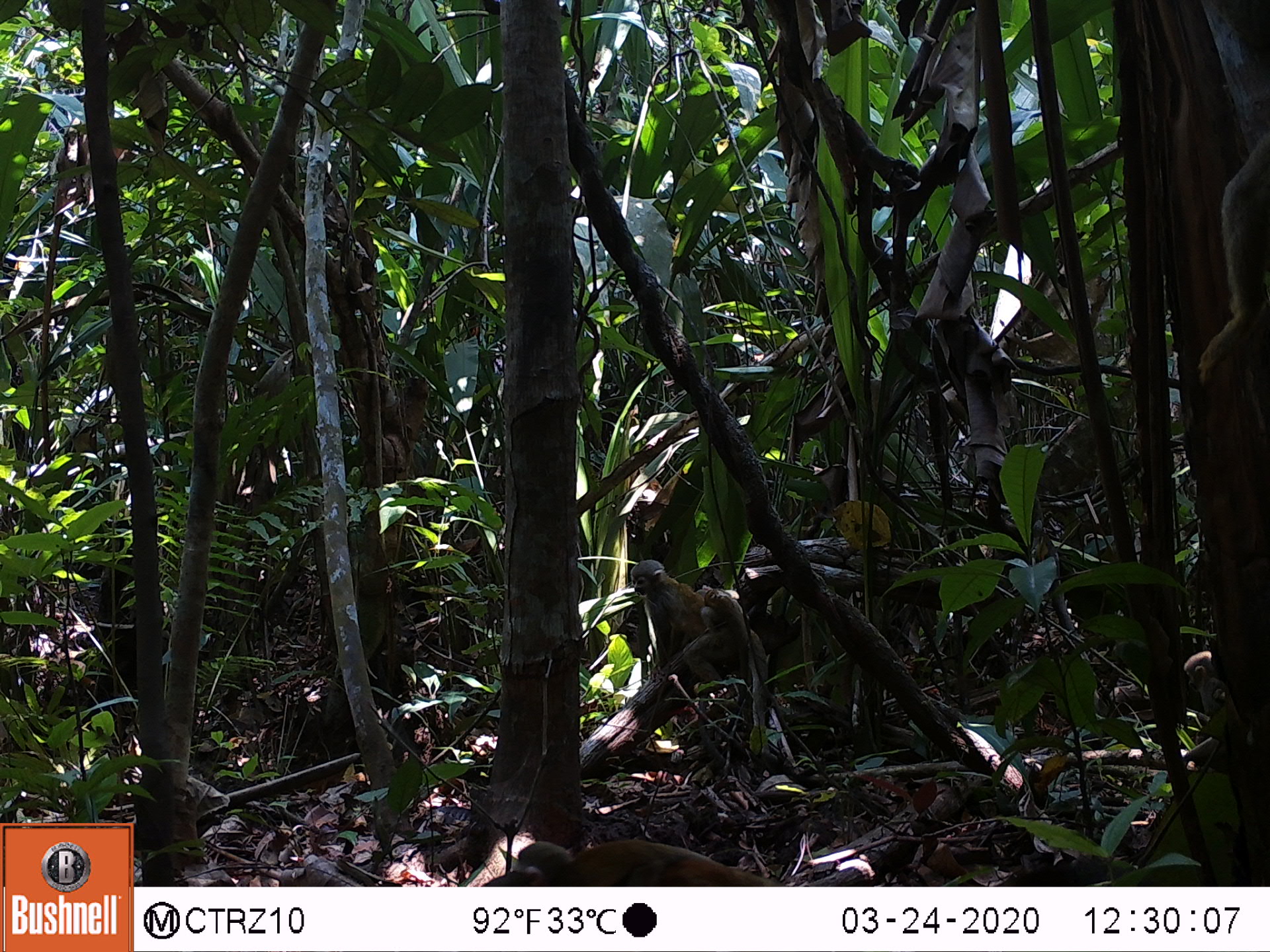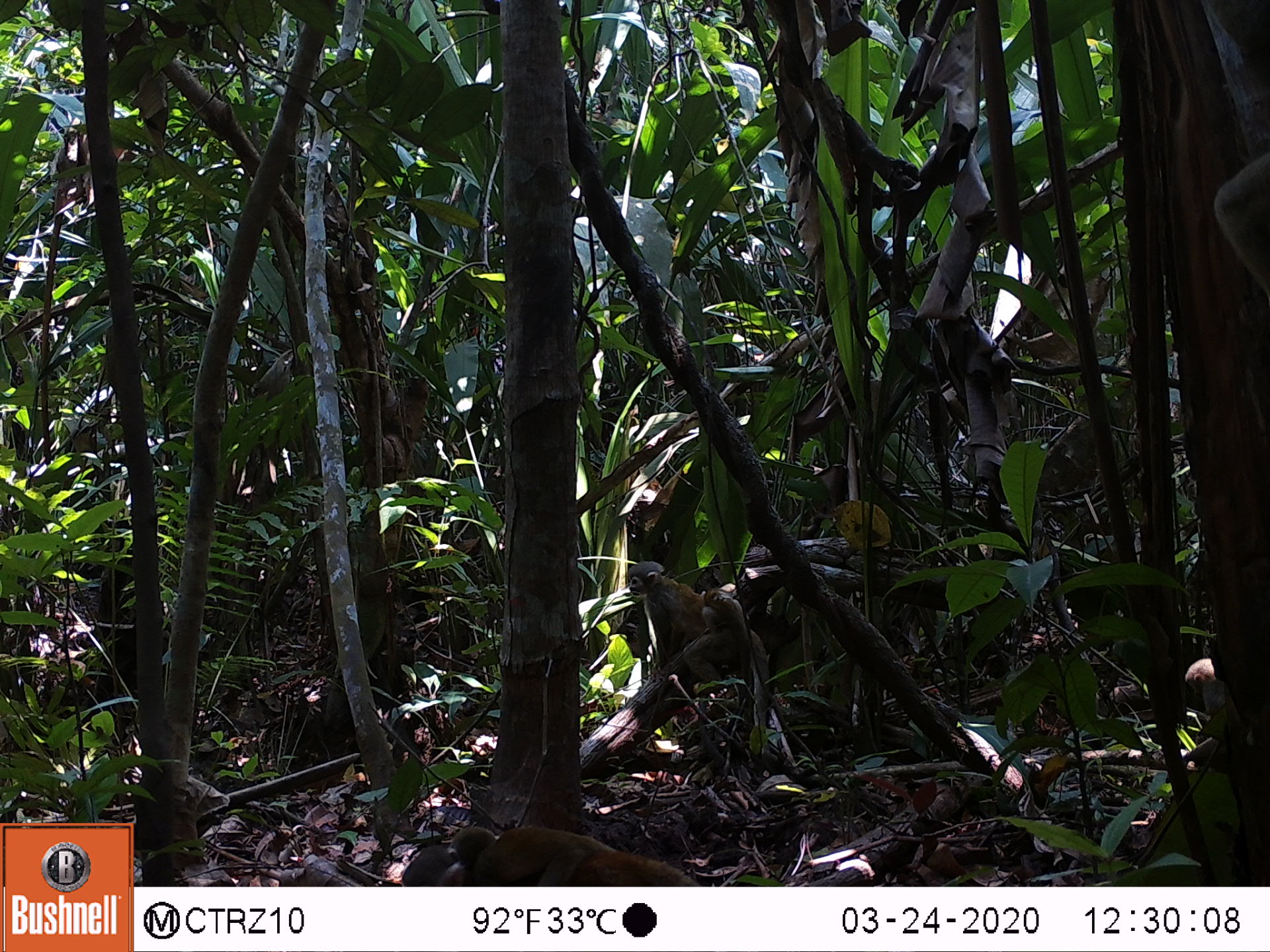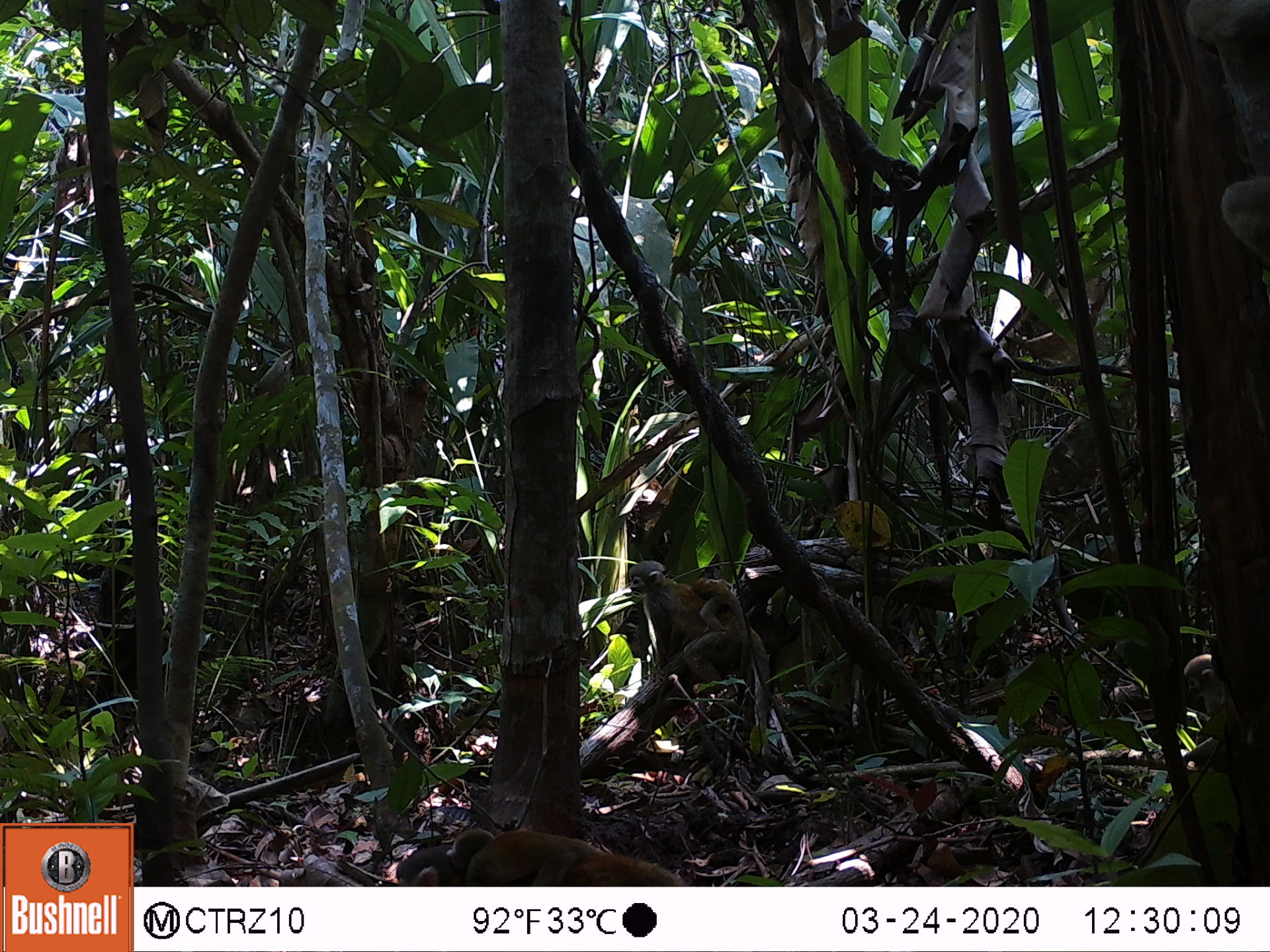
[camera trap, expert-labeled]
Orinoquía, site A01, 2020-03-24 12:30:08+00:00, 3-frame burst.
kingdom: Animalia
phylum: Chordata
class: Mammalia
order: Primates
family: Cebidae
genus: Saimiri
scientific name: Saimiri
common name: squirrel monkey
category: unknown squirrel monkey